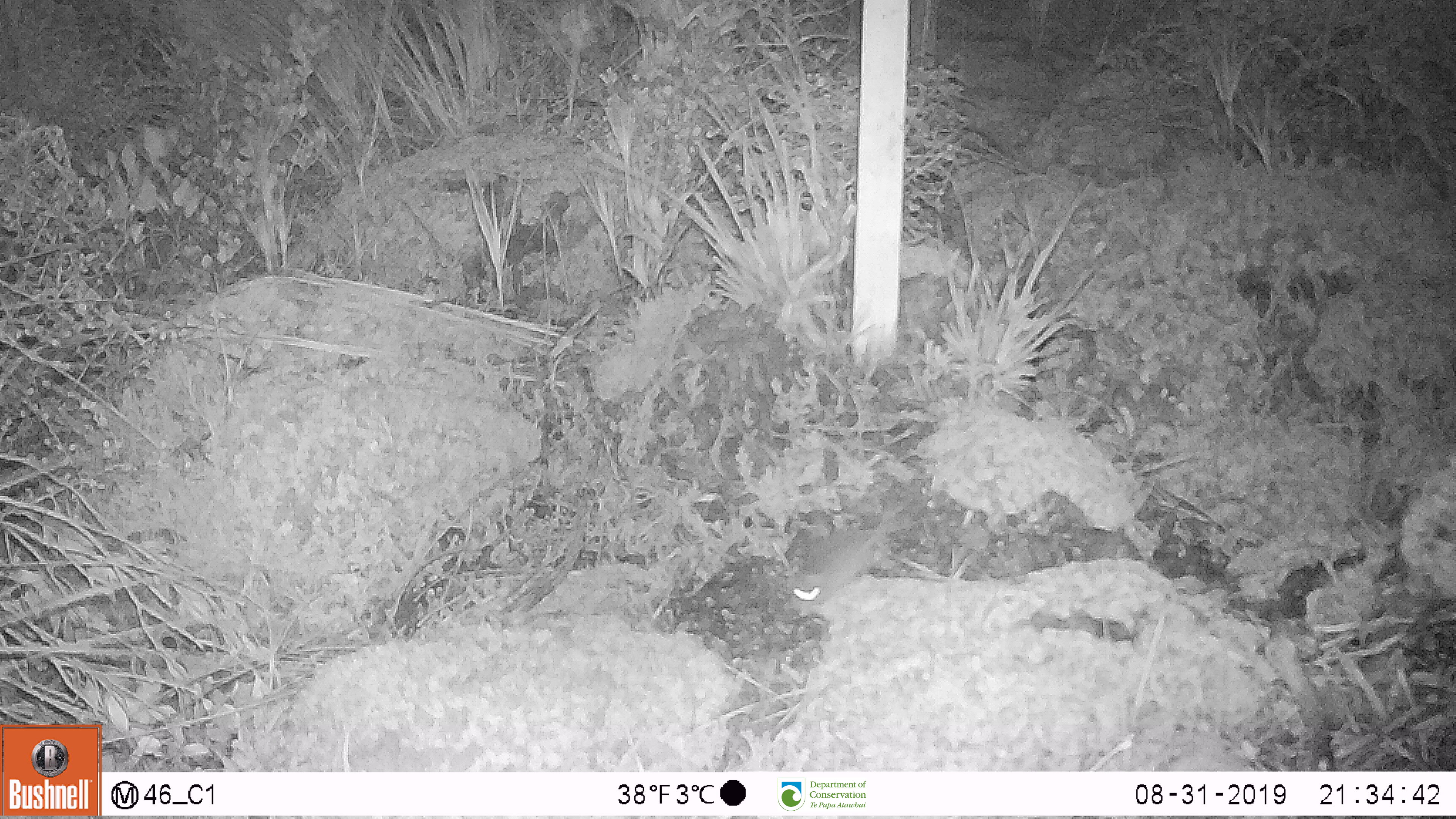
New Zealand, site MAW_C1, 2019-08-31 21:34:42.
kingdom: Animalia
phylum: Chordata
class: Mammalia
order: Rodentia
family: Muridae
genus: Mus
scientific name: Mus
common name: mouse